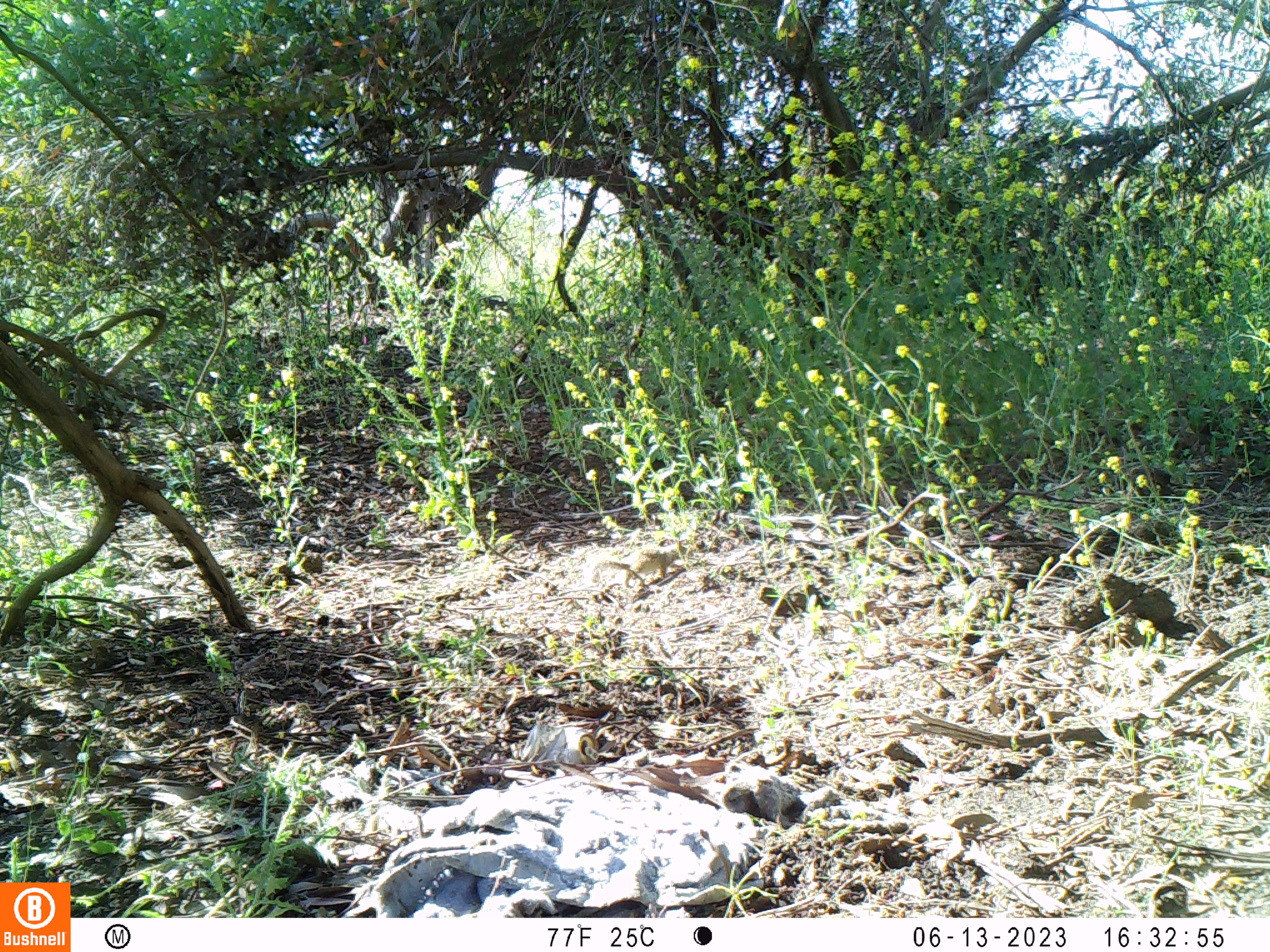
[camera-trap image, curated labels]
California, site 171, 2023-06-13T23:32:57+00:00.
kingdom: Animalia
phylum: Chordata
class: Mammalia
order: Rodentia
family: Sciuridae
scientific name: Sciuridae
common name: squirrel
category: unknown squirrel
Unknown squirrel (squirrel) (Sciuridae).